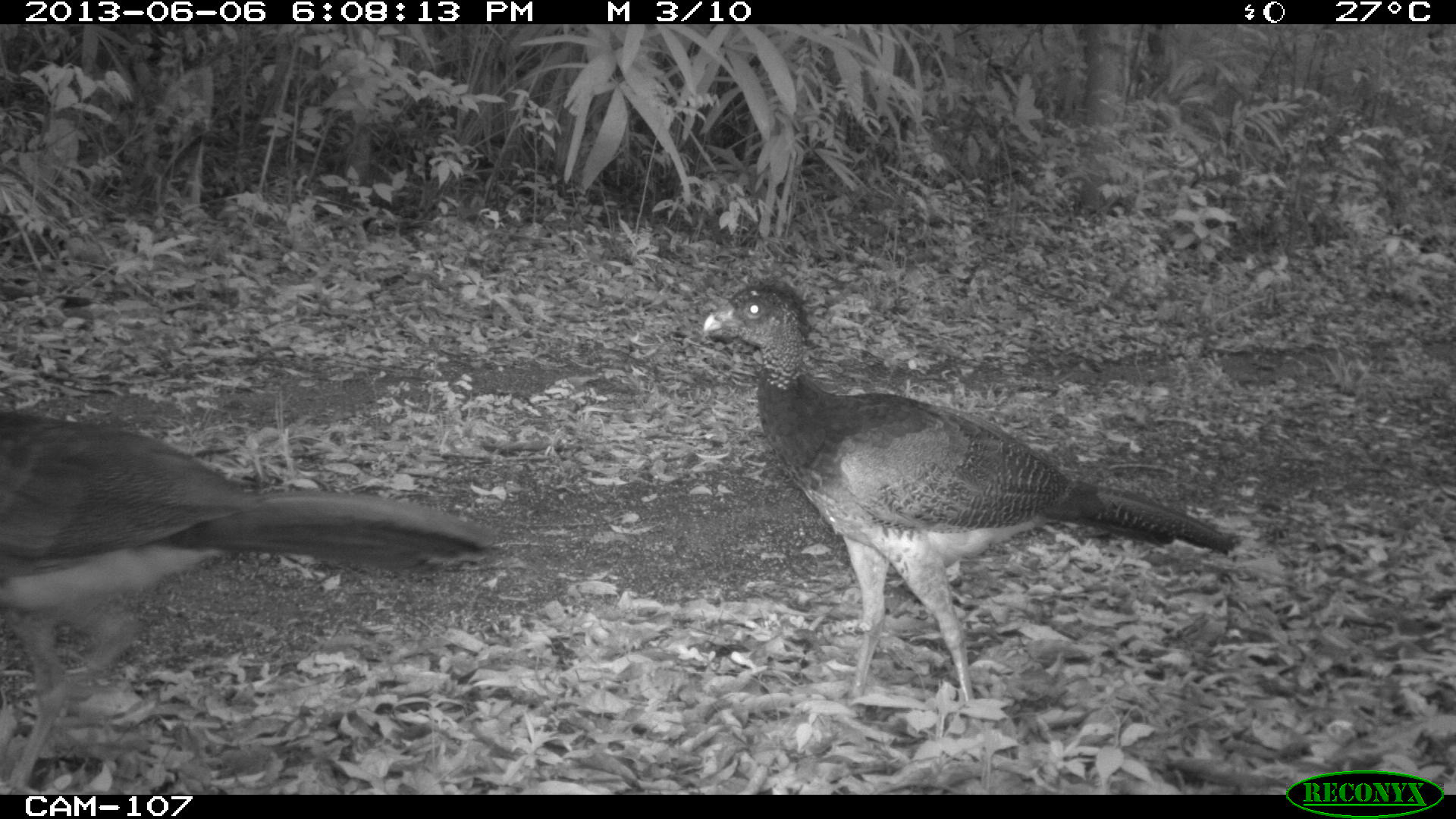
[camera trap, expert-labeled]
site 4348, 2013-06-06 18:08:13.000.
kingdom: Animalia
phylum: Chordata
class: Aves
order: Galliformes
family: Cracidae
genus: Crax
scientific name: Crax rubra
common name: great curassow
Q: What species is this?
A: Crax rubra (great curassow).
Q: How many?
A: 5.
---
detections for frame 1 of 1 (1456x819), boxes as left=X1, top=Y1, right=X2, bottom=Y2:
crax rubra: left=699, top=274, right=1240, bottom=720; left=0, top=407, right=504, bottom=791